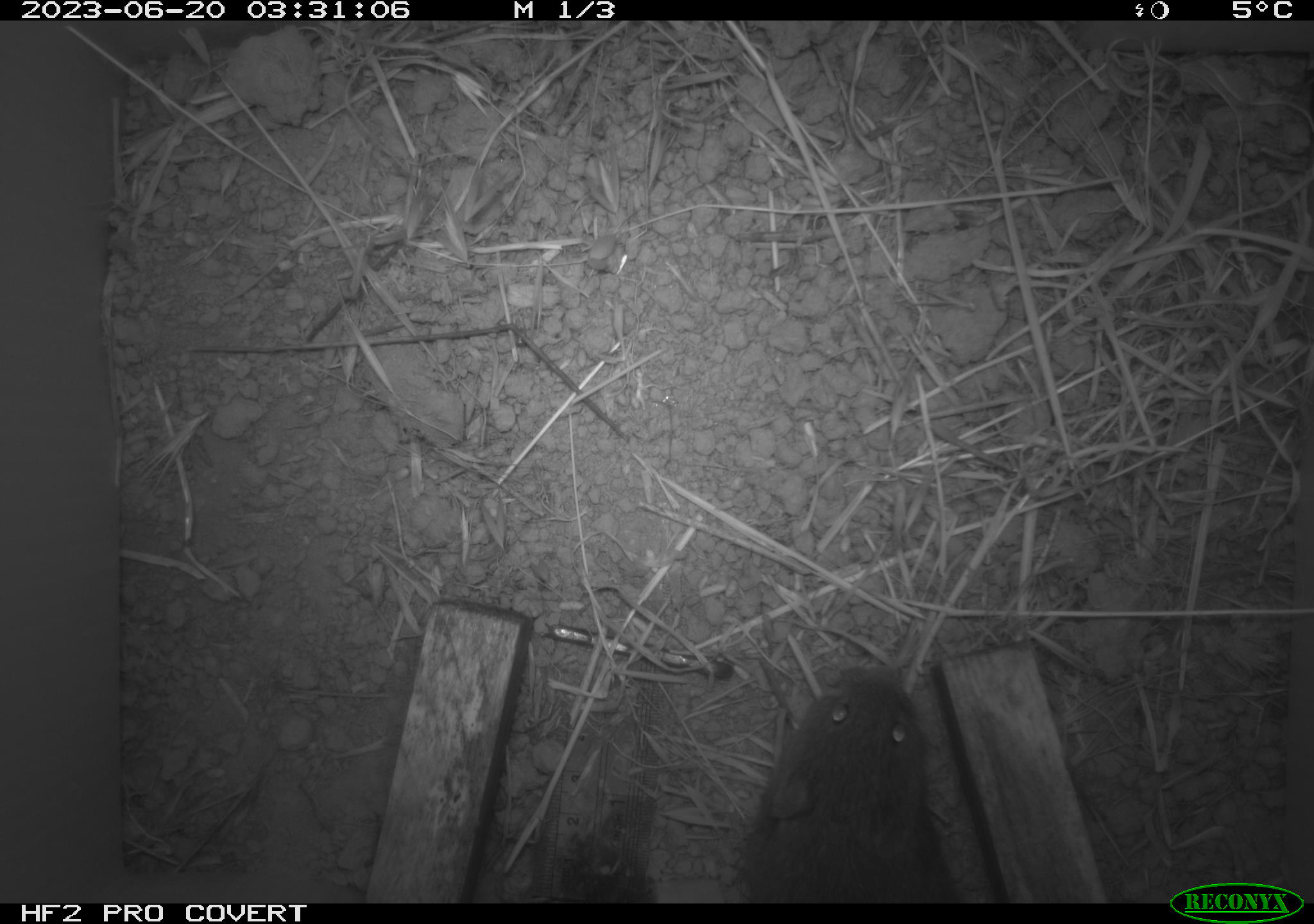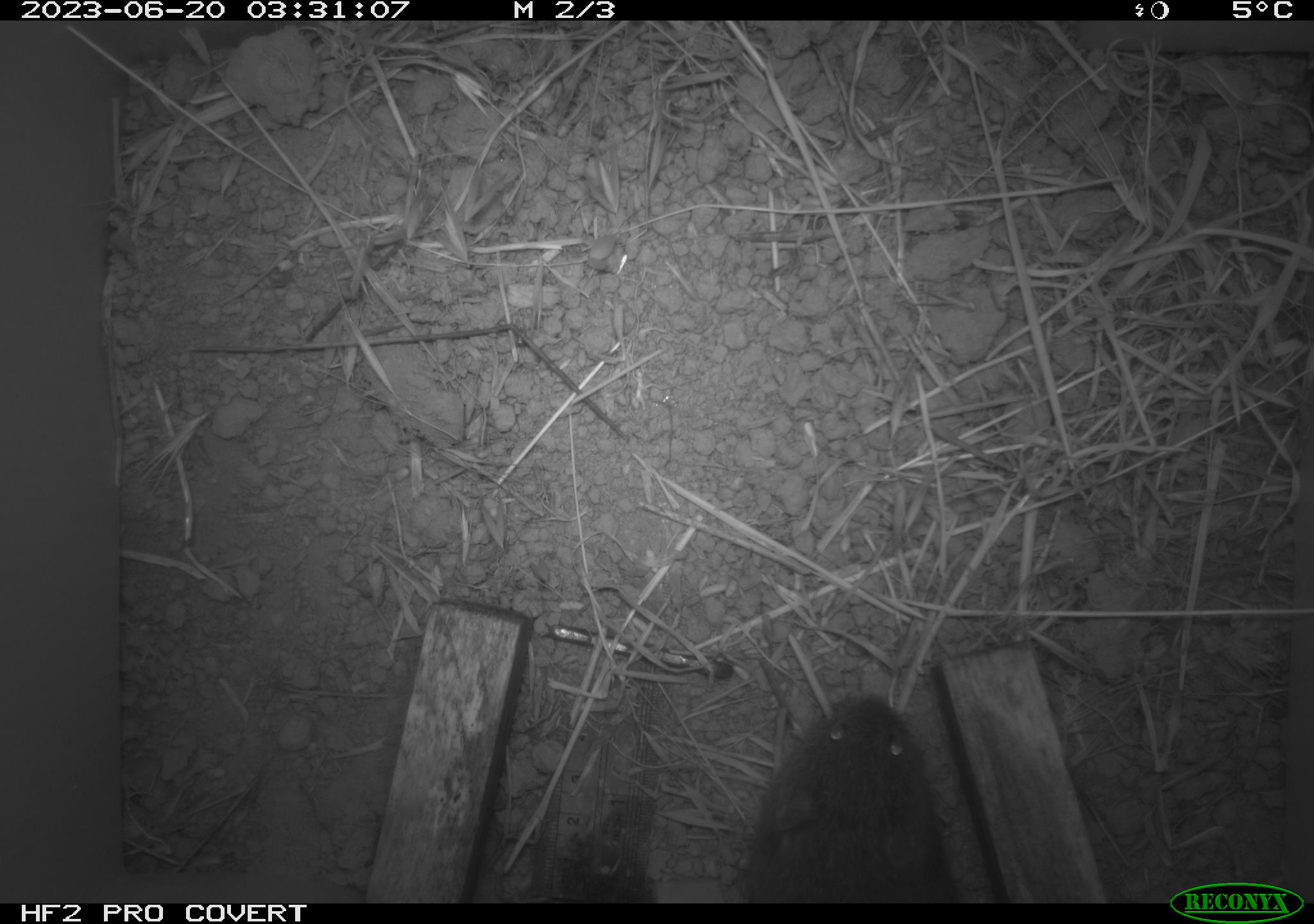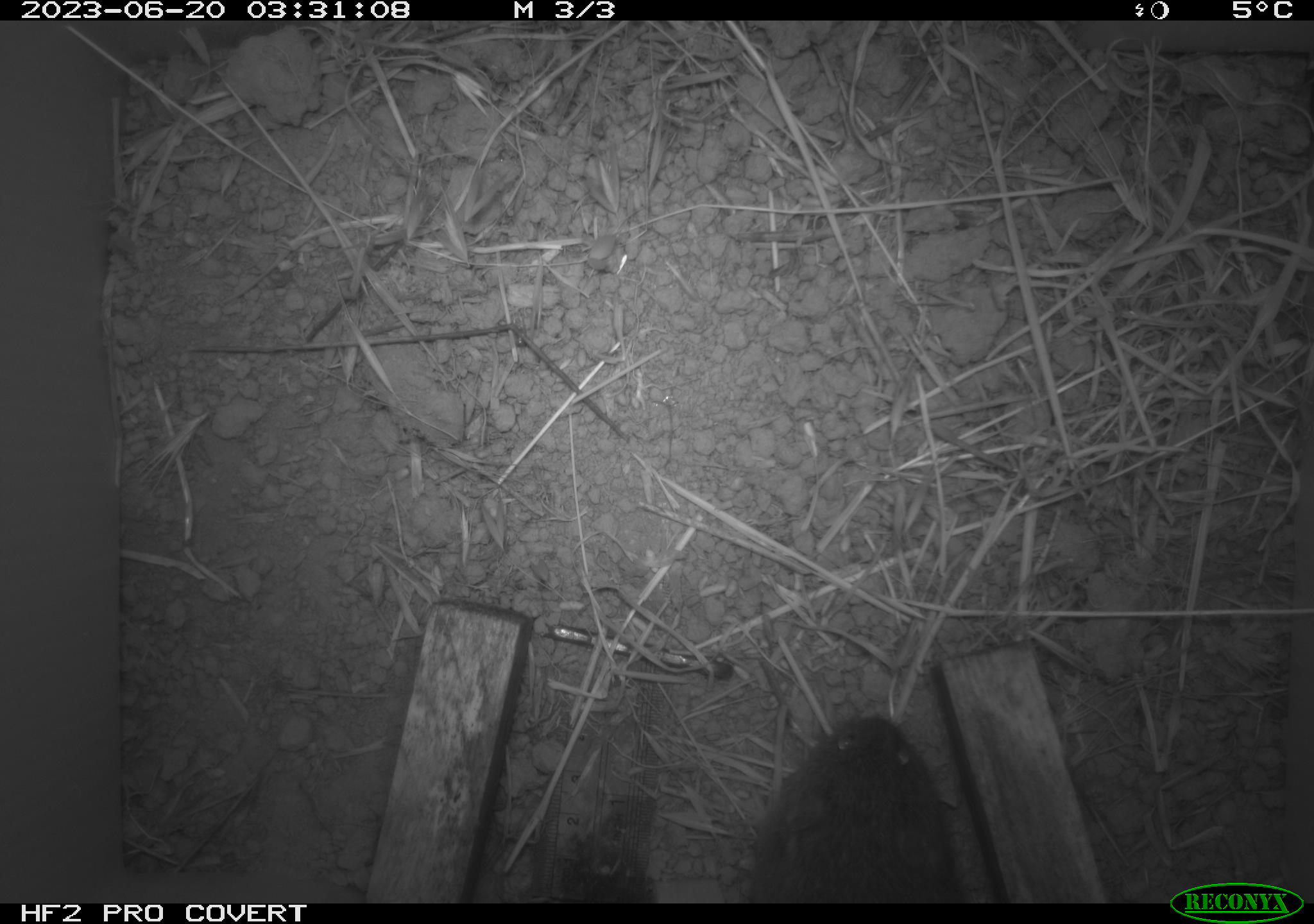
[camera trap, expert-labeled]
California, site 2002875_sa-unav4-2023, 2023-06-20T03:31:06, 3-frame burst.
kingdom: Animalia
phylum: Chordata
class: Mammalia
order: Rodentia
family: Cricetidae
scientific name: Arvicolinae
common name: voles, lemmings, and muskrats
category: arvicolinae subfamily